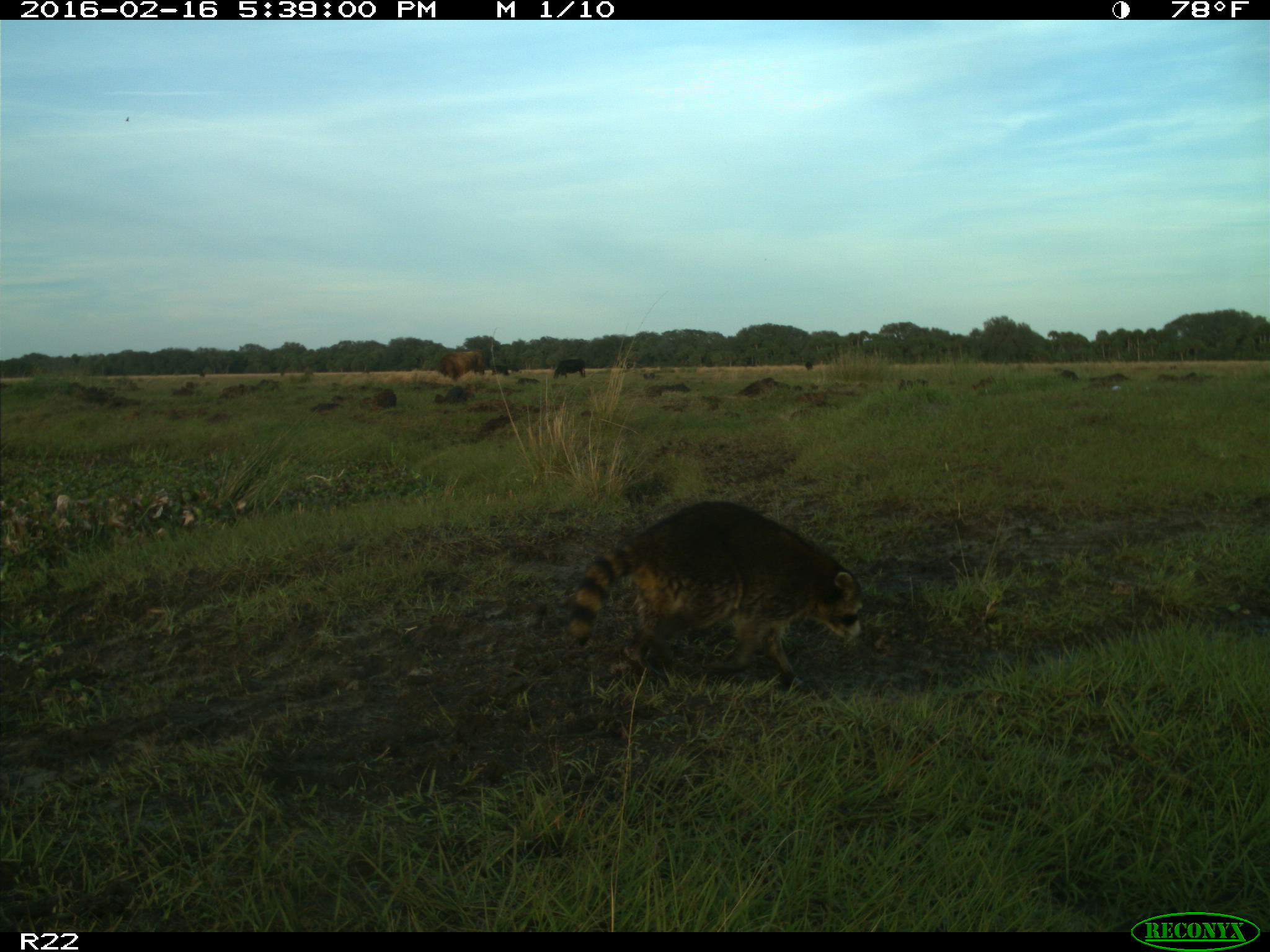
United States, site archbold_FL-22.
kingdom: Animalia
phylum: Chordata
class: Mammalia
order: Artiodactyla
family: Bovidae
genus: Bos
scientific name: Bos taurus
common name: domestic cow